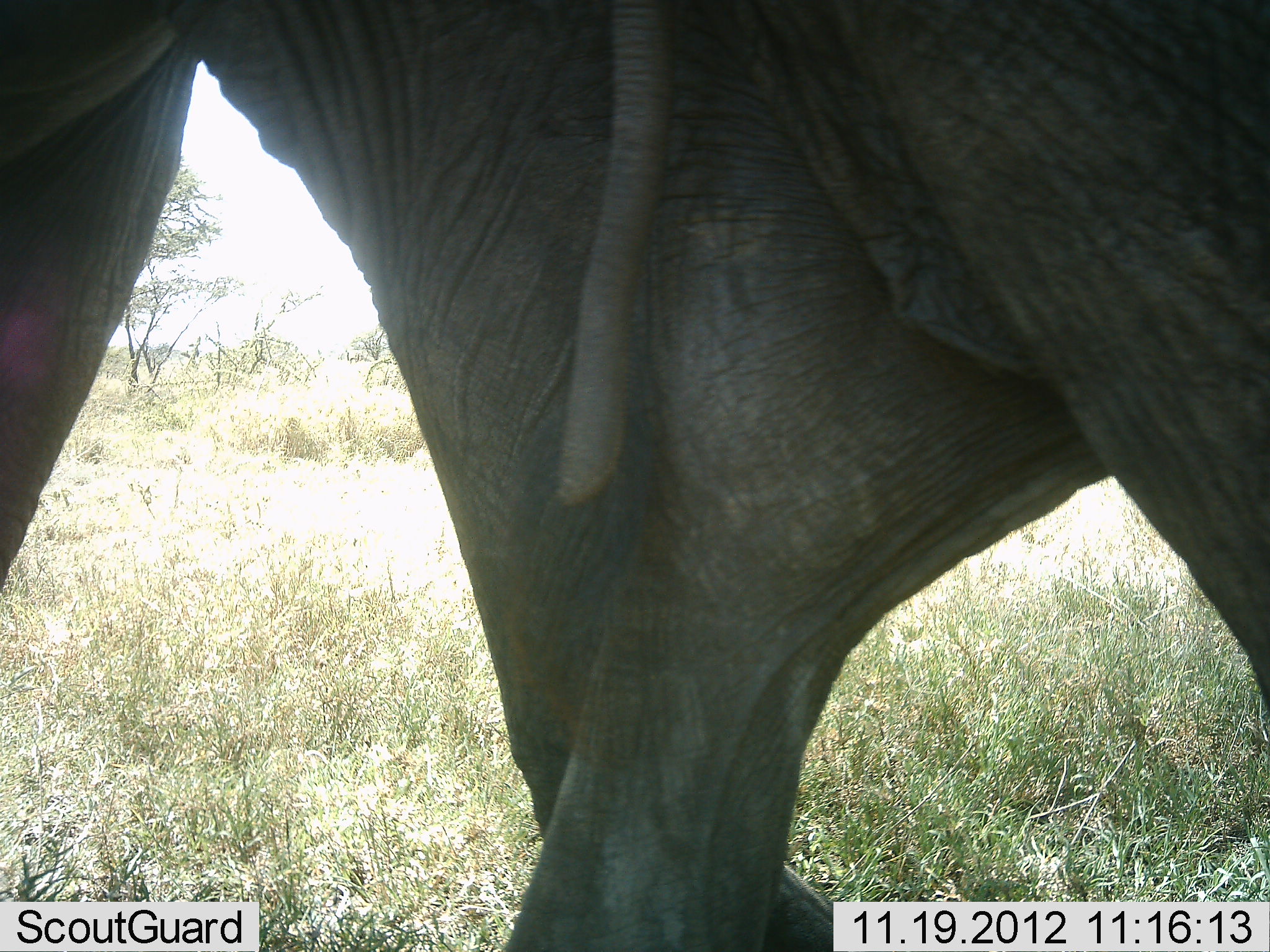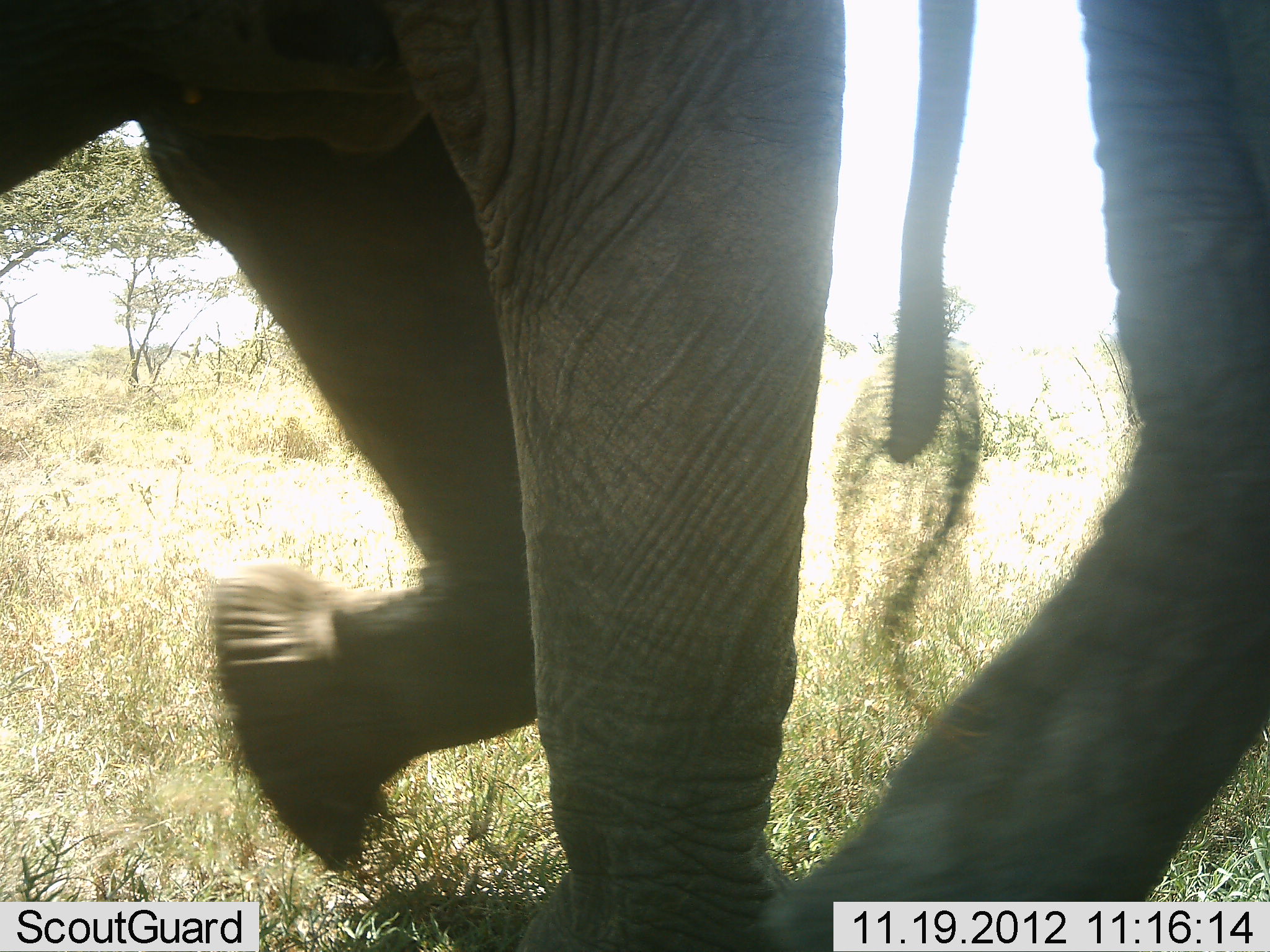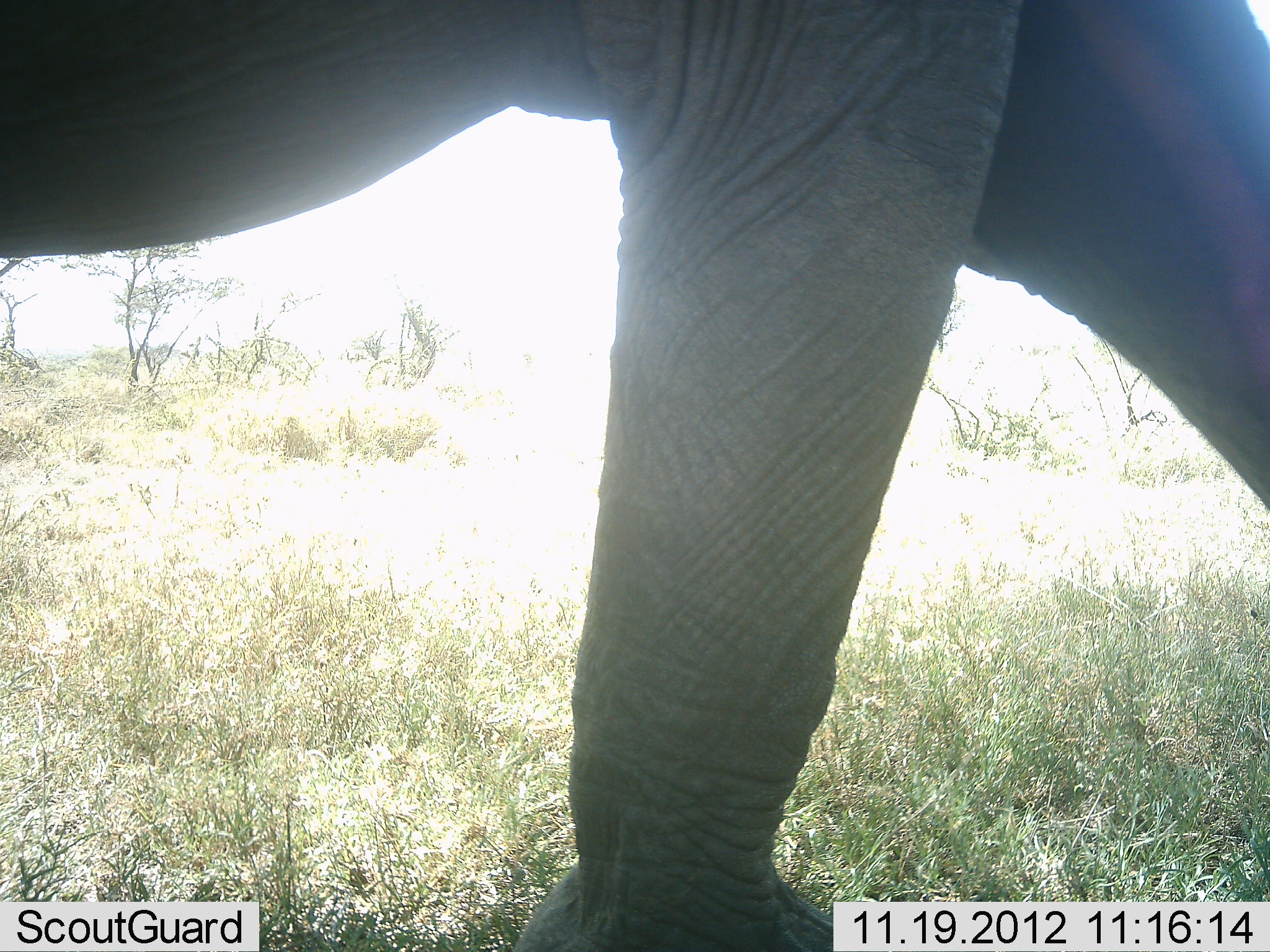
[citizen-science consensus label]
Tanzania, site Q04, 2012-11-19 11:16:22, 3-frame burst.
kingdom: Animalia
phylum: Chordata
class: Mammalia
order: Proboscidea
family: Elephantidae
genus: Loxodonta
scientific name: Loxodonta africana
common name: african bush elephant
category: elephant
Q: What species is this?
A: Elephant (african bush elephant) (Loxodonta africana).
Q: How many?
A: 2.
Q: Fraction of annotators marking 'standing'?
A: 10%.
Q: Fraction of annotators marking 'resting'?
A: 0%.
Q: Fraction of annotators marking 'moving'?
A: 90%.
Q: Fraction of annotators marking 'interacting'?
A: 10%.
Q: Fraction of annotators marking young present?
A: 0%.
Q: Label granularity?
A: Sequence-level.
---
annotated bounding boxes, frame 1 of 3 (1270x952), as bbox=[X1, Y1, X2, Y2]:
animal: bbox=[0, 0, 1269, 951]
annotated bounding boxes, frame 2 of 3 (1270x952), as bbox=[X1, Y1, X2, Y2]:
animal: bbox=[1, 1, 1270, 952]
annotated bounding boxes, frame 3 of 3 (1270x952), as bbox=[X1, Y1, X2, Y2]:
animal: bbox=[1, 1, 1270, 952]